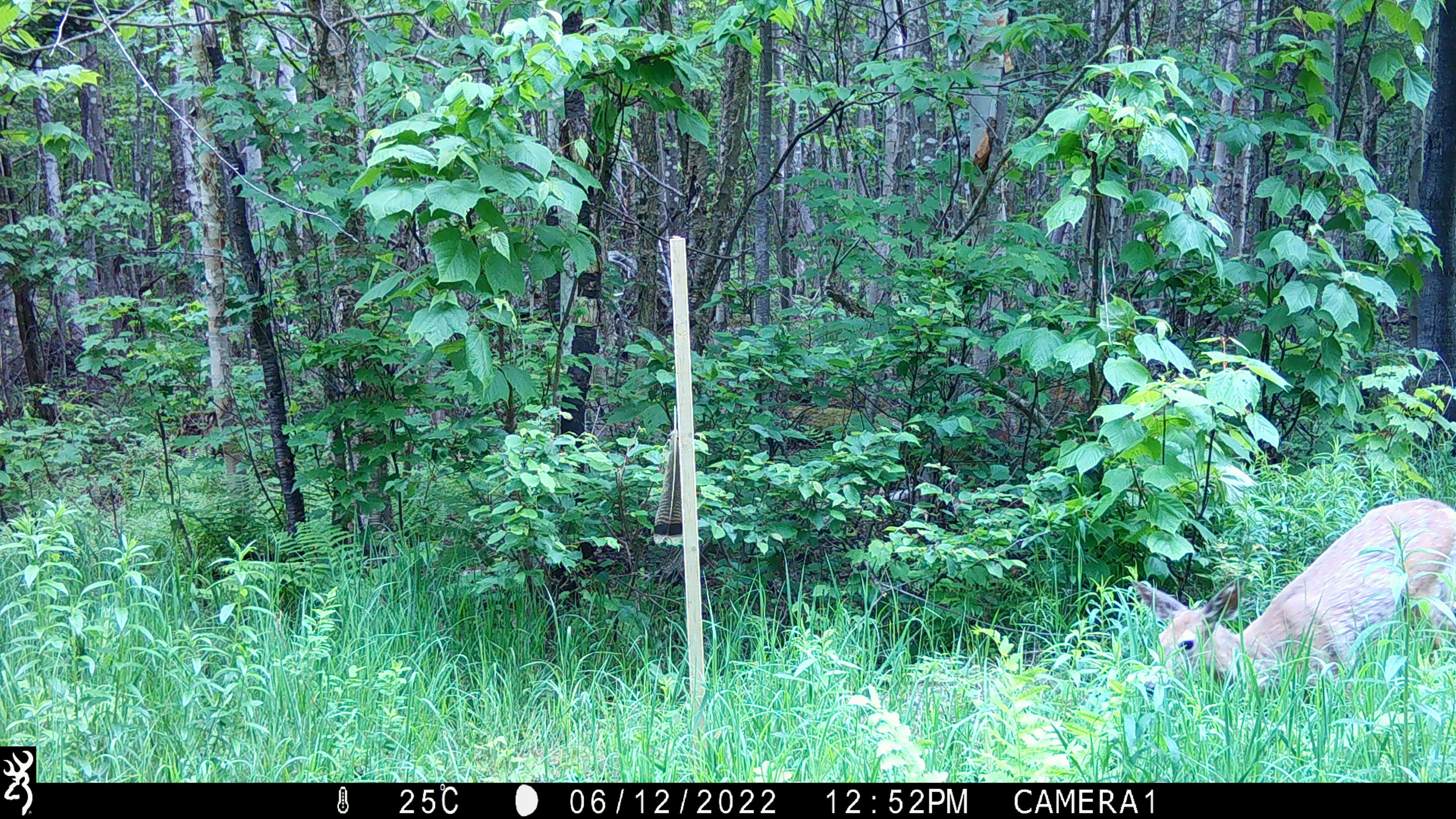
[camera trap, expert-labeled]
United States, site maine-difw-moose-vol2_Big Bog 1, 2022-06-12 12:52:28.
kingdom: Animalia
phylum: Chordata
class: Mammalia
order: Artiodactyla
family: Cervidae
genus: Odocoileus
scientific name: Odocoileus virginianus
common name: white-tailed deer